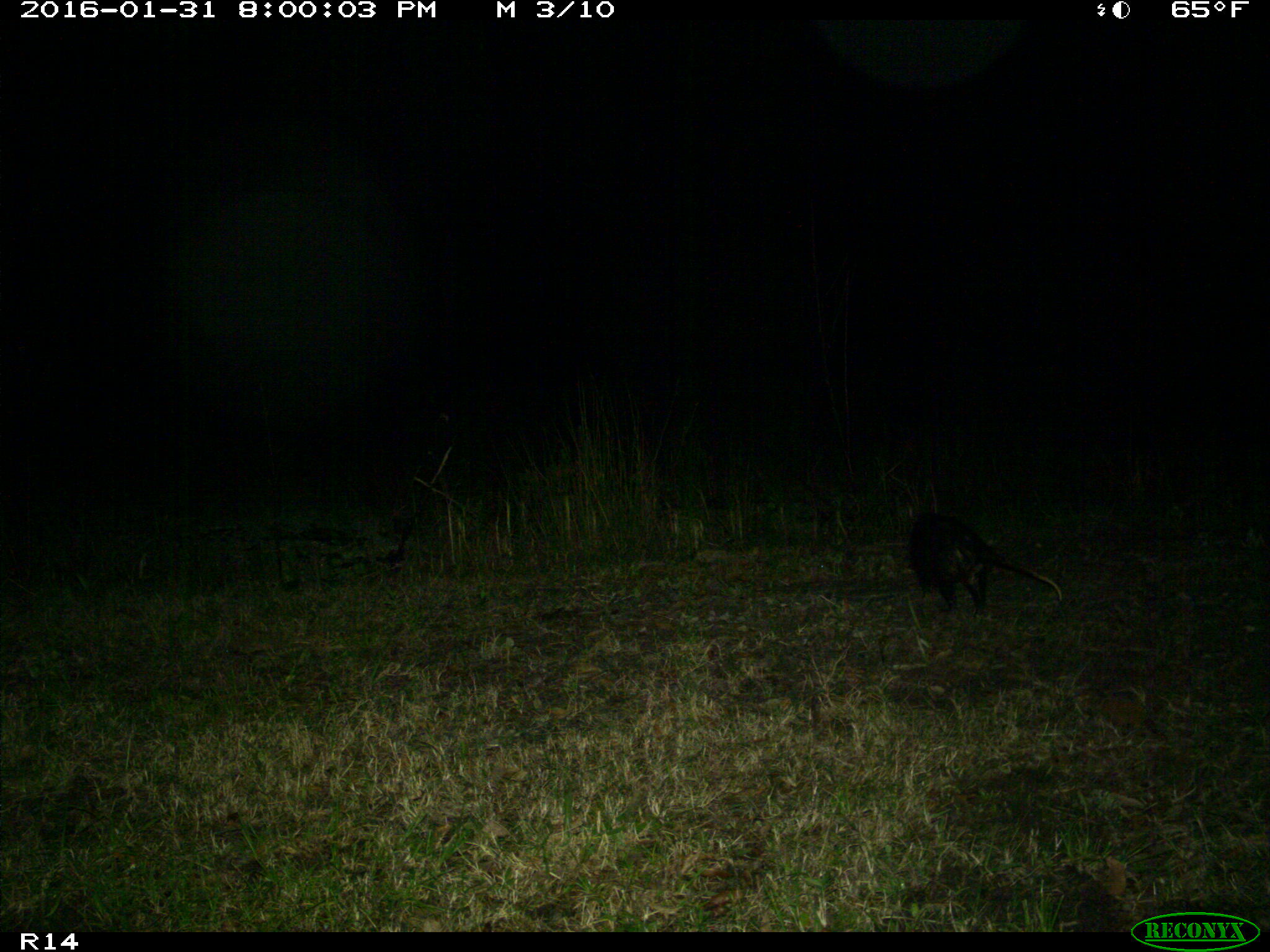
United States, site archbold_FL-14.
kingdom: Animalia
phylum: Chordata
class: Mammalia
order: Didelphimorphia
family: Didelphidae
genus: Didelphis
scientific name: Didelphis virginiana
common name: virginia opossum